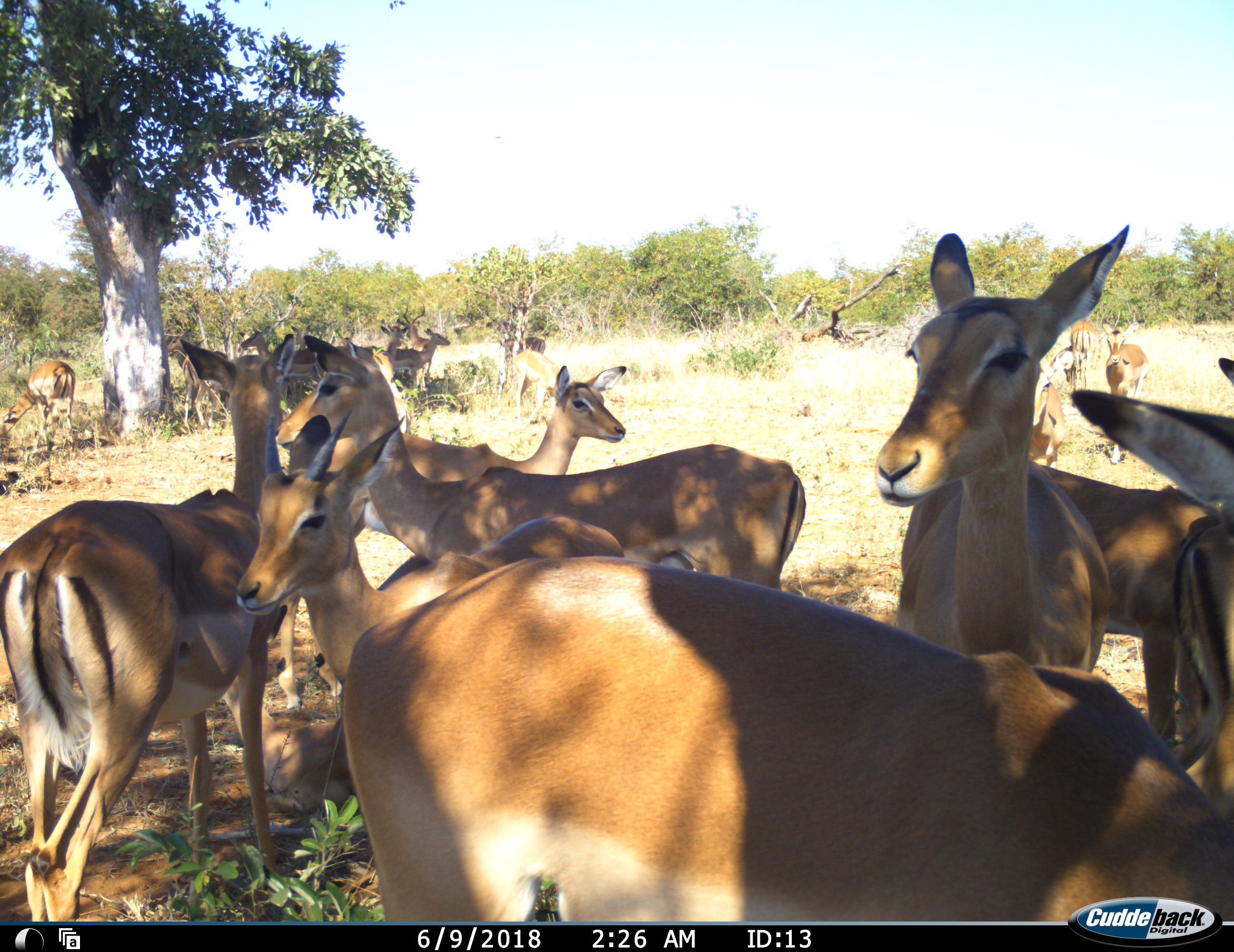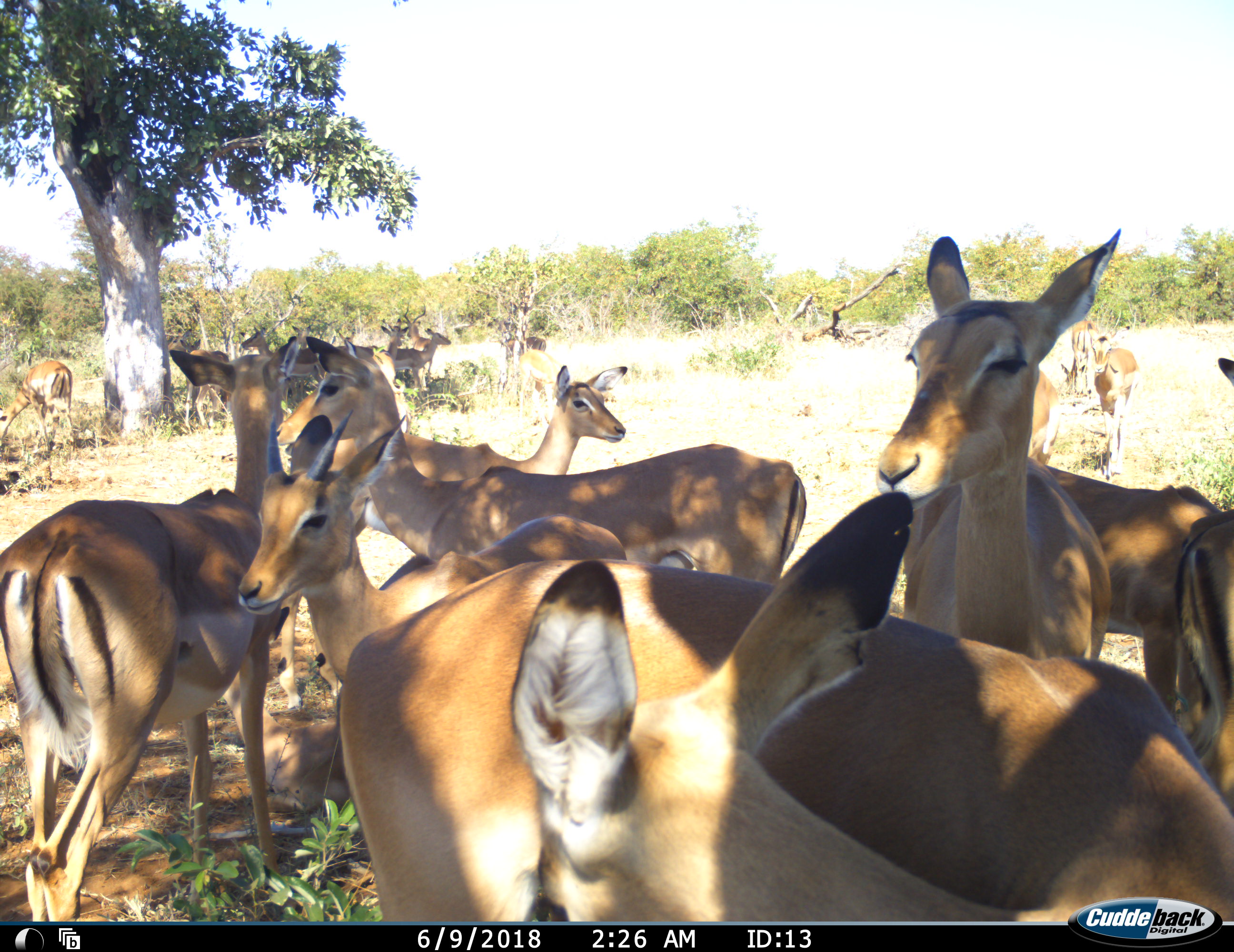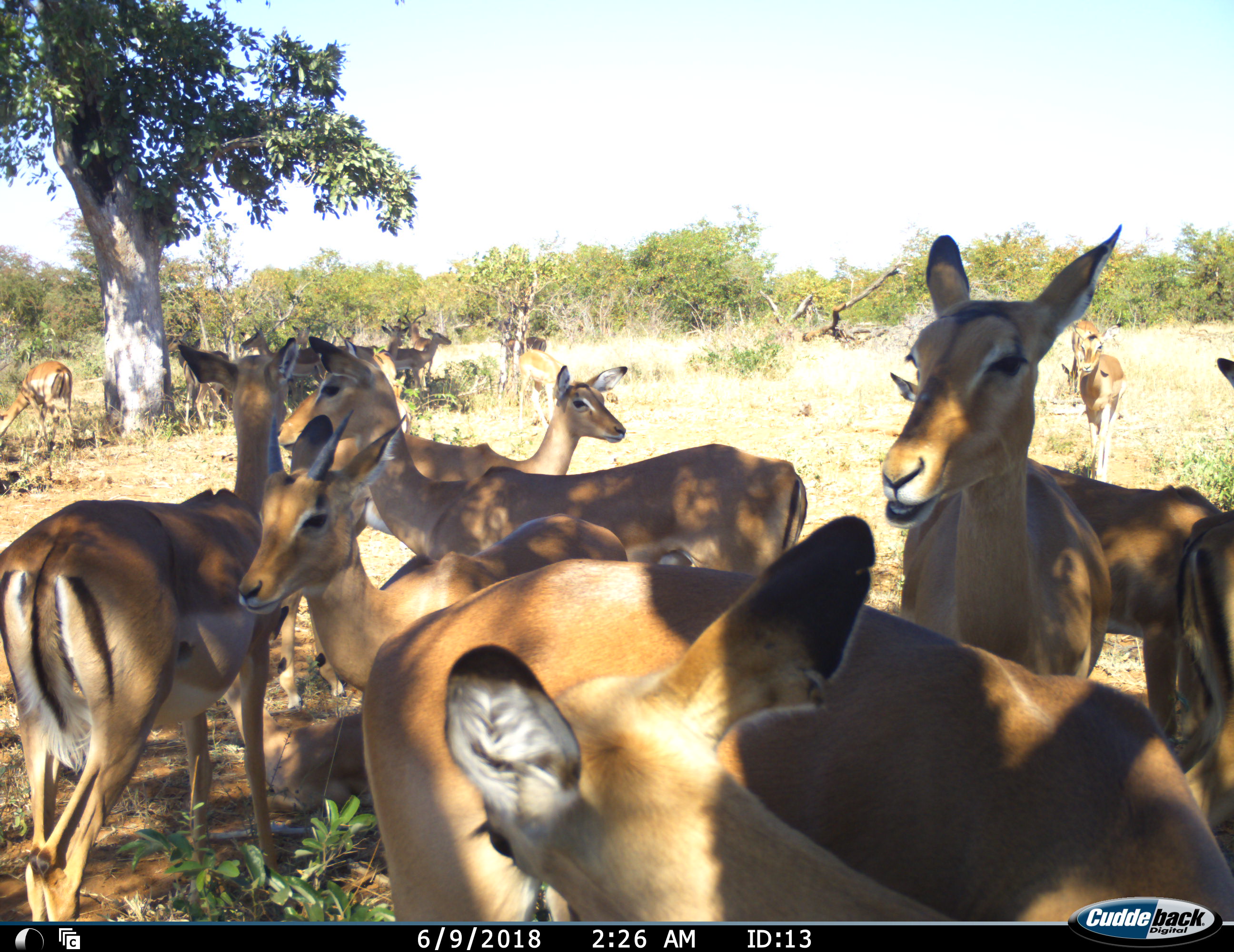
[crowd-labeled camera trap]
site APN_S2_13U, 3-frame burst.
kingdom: Animalia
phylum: Chordata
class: Mammalia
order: Artiodactyla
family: Bovidae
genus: Aepyceros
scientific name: Aepyceros melampus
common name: impala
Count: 11-50.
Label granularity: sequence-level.